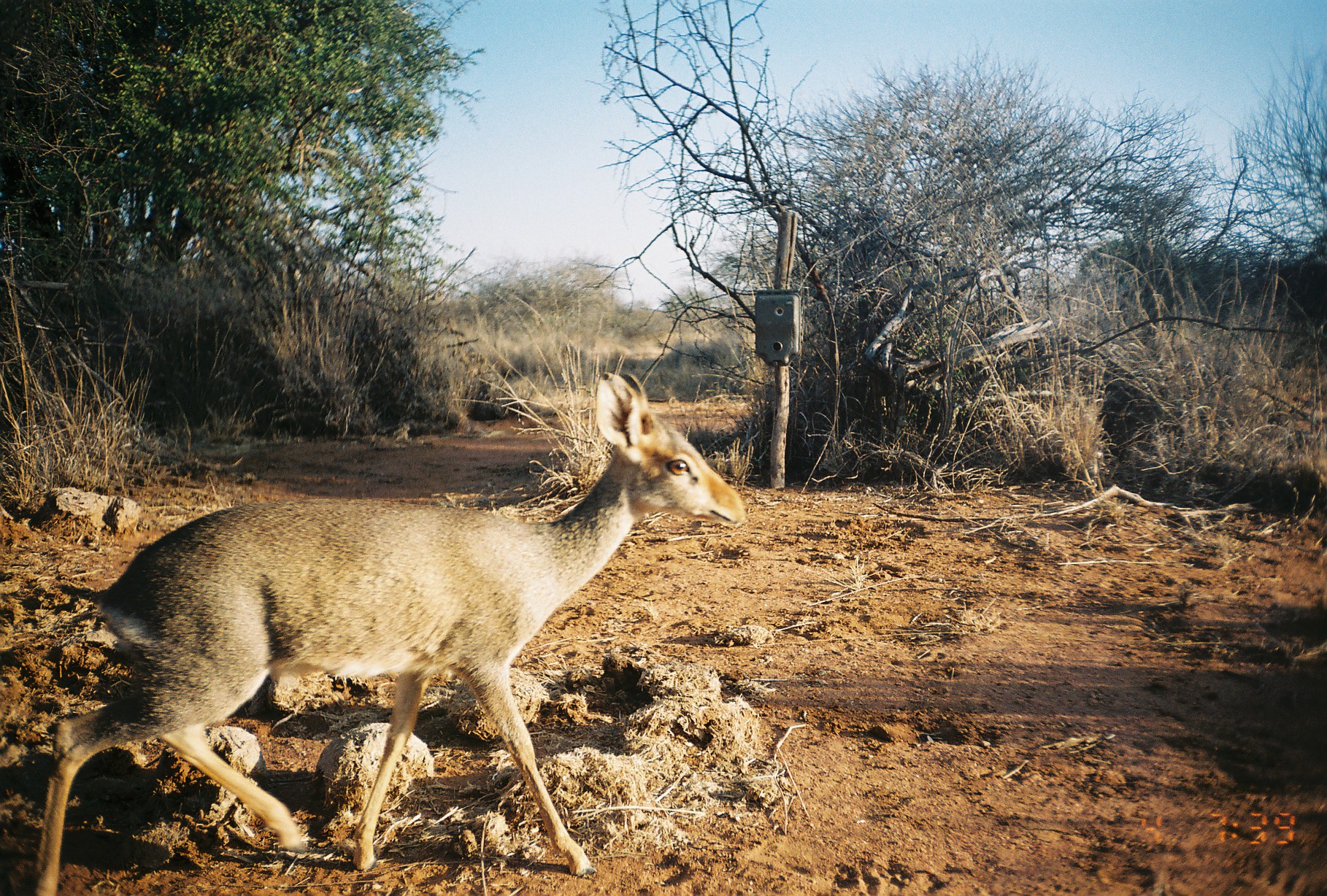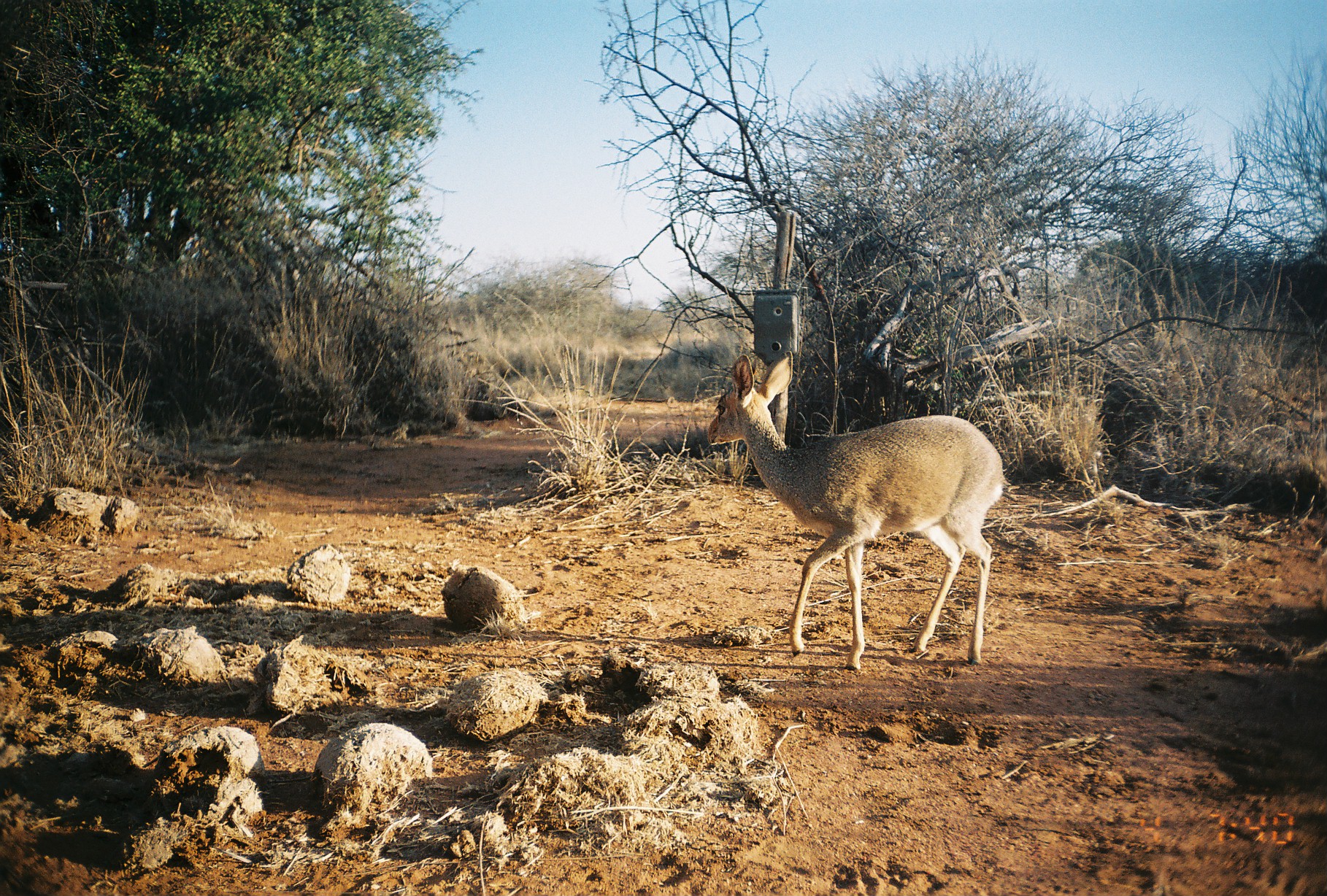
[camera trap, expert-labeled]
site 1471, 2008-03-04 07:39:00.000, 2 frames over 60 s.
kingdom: Animalia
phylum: Chordata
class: Mammalia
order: Artiodactyla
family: Bovidae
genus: Madoqua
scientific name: Madoqua guentheri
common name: günther's dik-dik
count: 1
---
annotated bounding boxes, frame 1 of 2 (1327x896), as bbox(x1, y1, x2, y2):
madoqua guentheri: bbox(33, 367, 743, 896)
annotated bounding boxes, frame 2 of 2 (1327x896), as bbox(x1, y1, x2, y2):
madoqua guentheri: bbox(705, 349, 1003, 670)